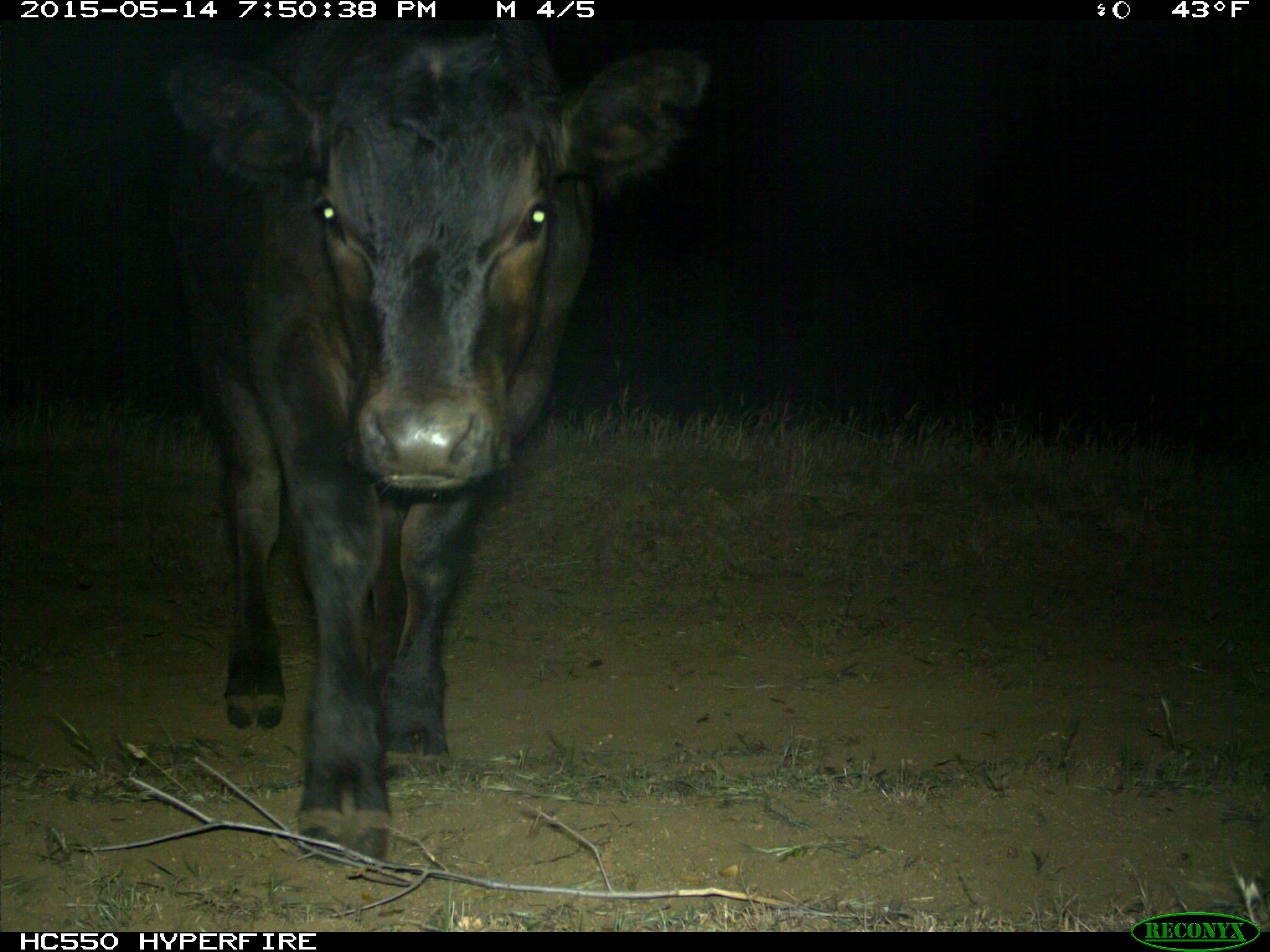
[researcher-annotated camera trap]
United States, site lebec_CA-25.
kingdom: Animalia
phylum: Chordata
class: Mammalia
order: Artiodactyla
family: Bovidae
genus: Bos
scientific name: Bos taurus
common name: domestic cow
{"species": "Bos taurus (domestic cow)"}